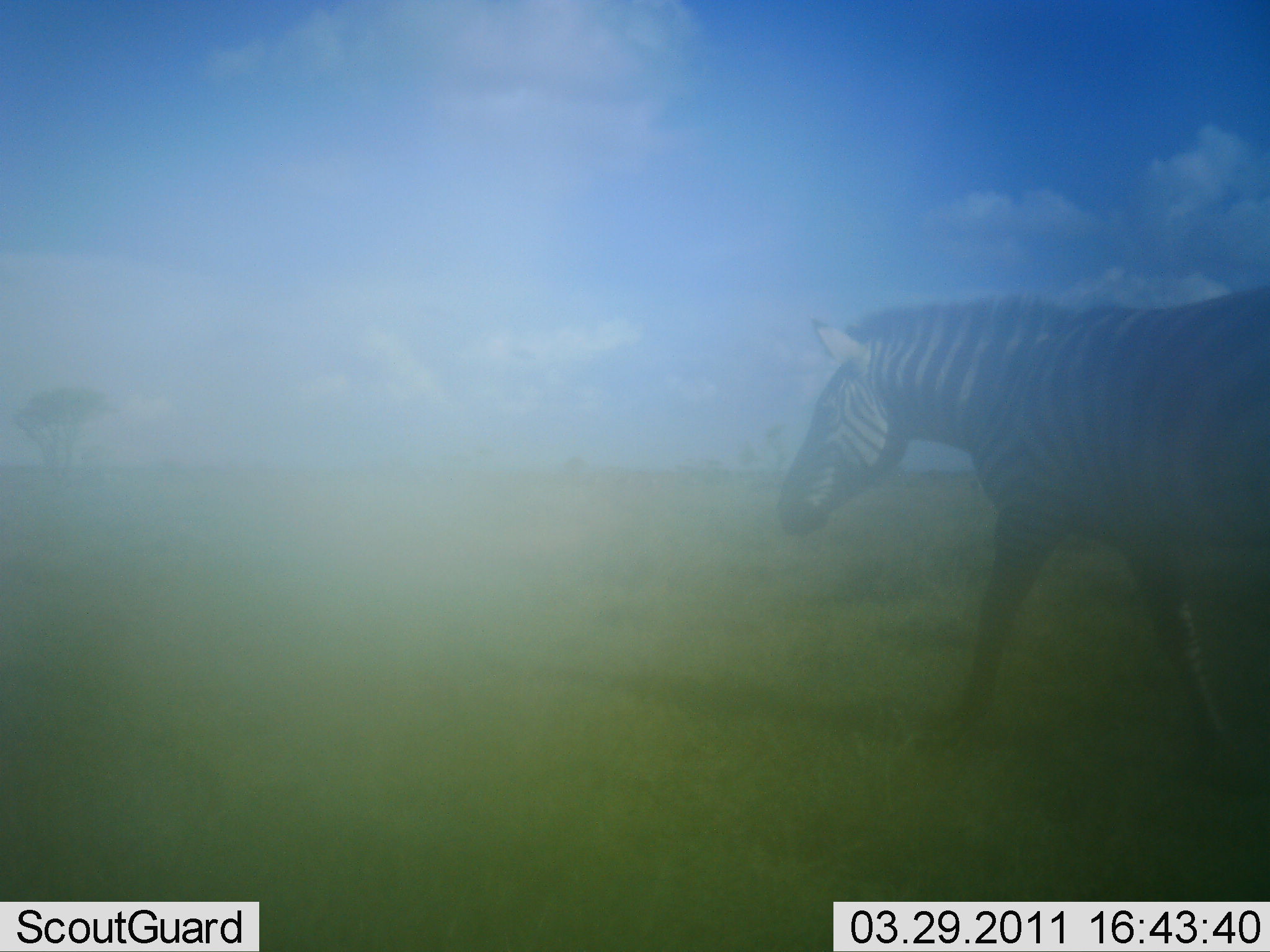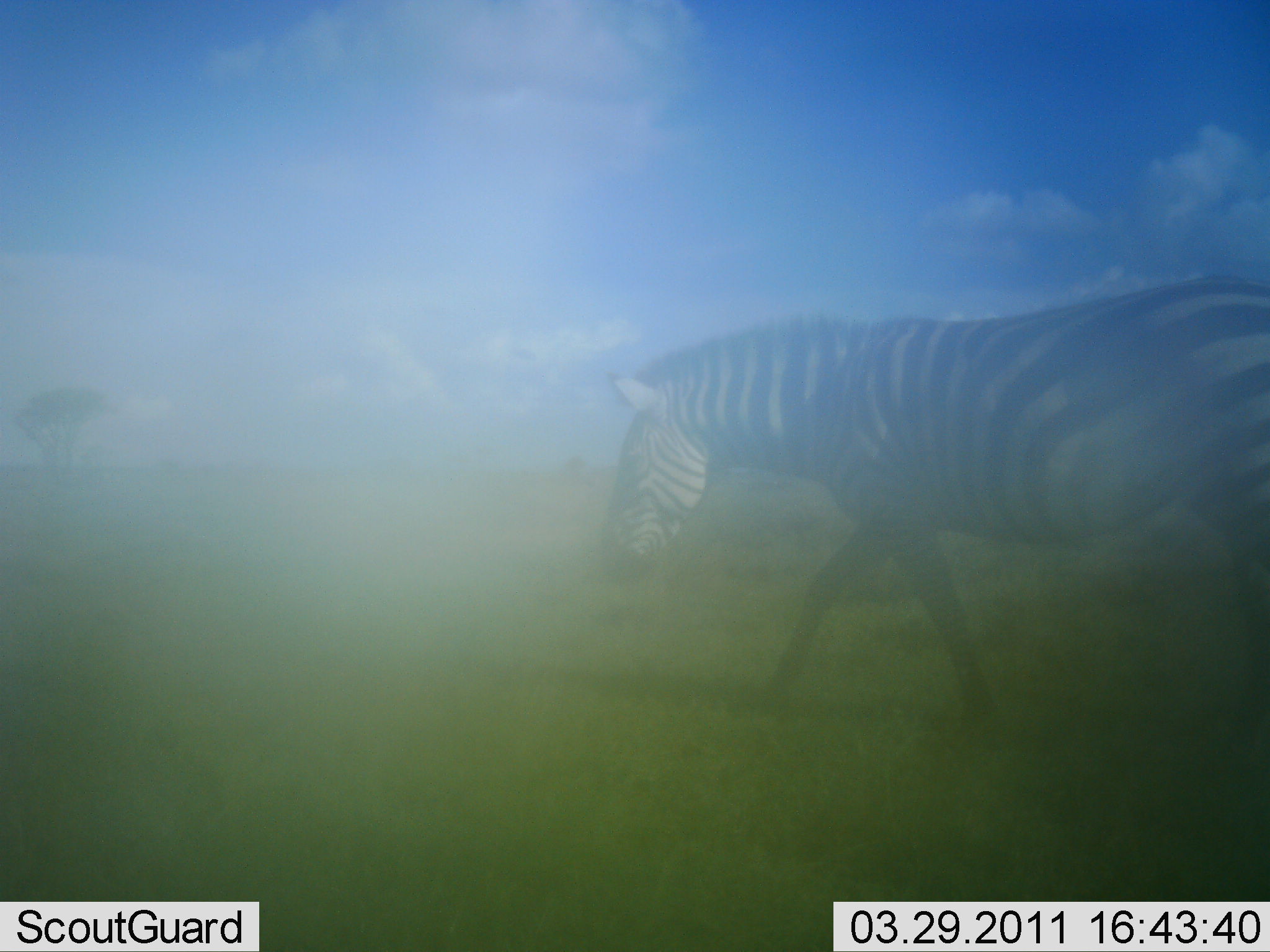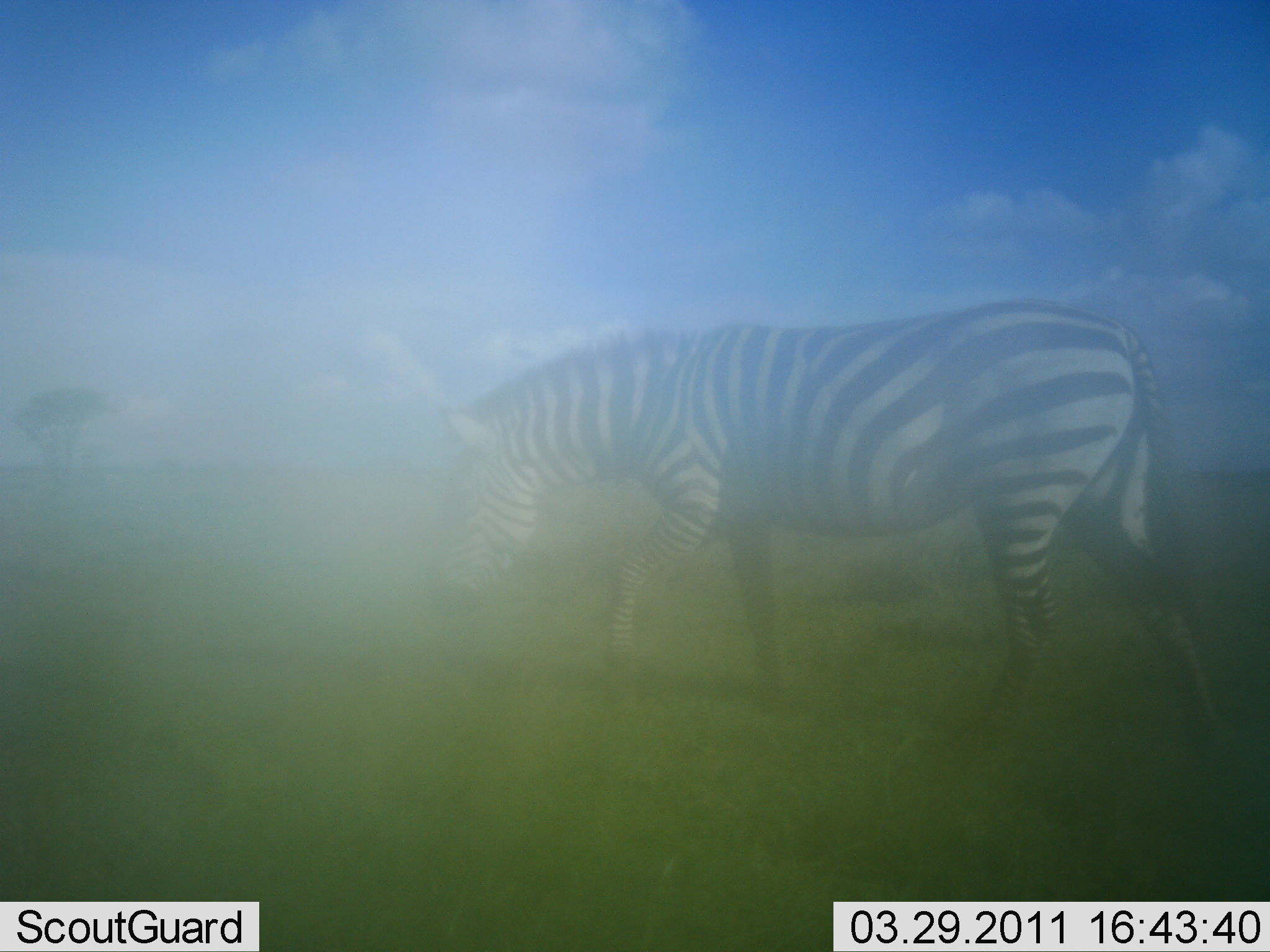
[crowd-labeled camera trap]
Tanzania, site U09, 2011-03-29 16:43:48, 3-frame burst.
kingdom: Animalia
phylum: Chordata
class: Mammalia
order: Perissodactyla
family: Equidae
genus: Equus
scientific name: Equus quagga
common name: plains zebra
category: zebra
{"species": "zebra (plains zebra) (Equus quagga)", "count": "1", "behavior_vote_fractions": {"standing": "0%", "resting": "0%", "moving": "91%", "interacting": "0%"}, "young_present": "0%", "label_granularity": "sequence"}